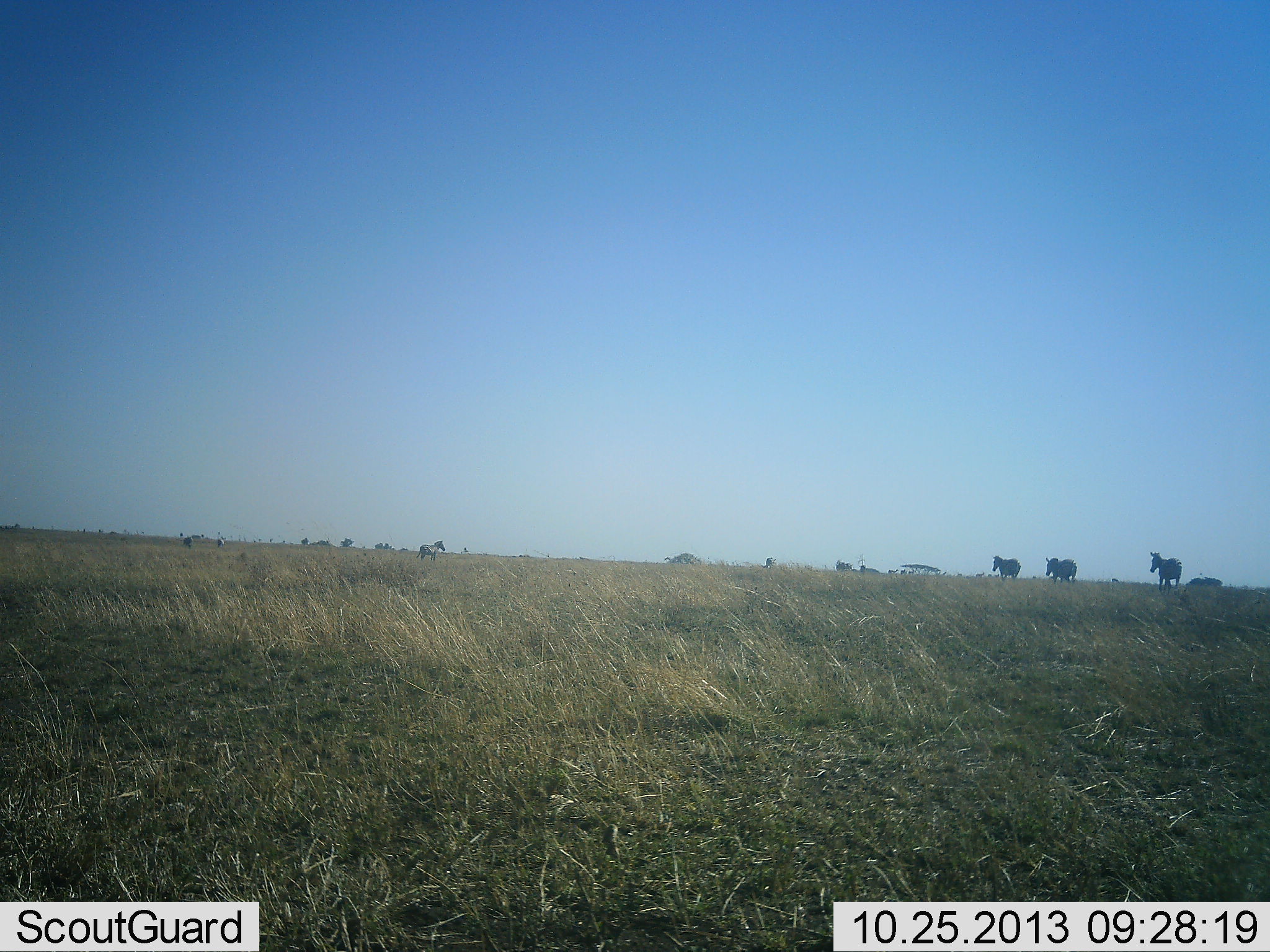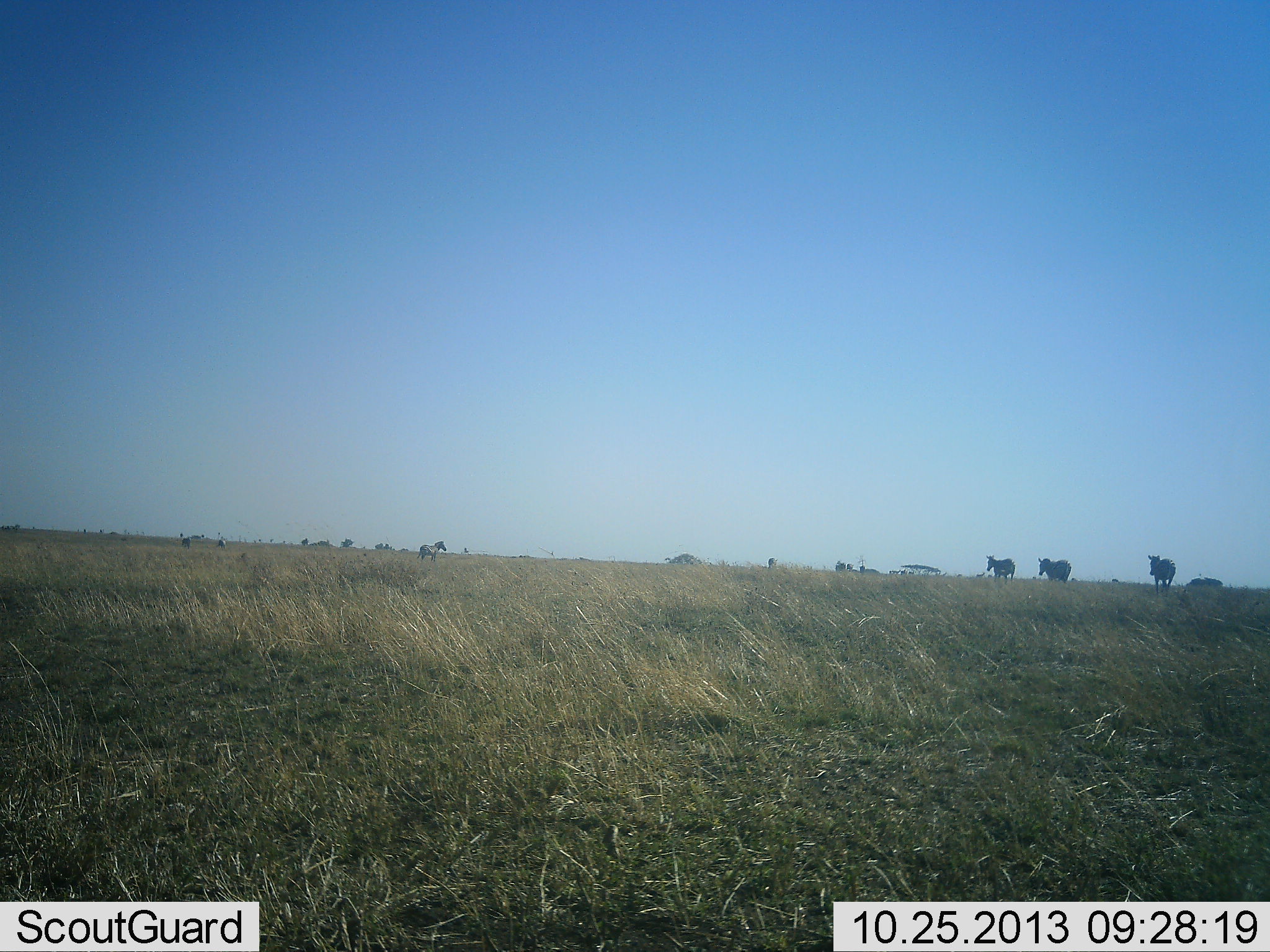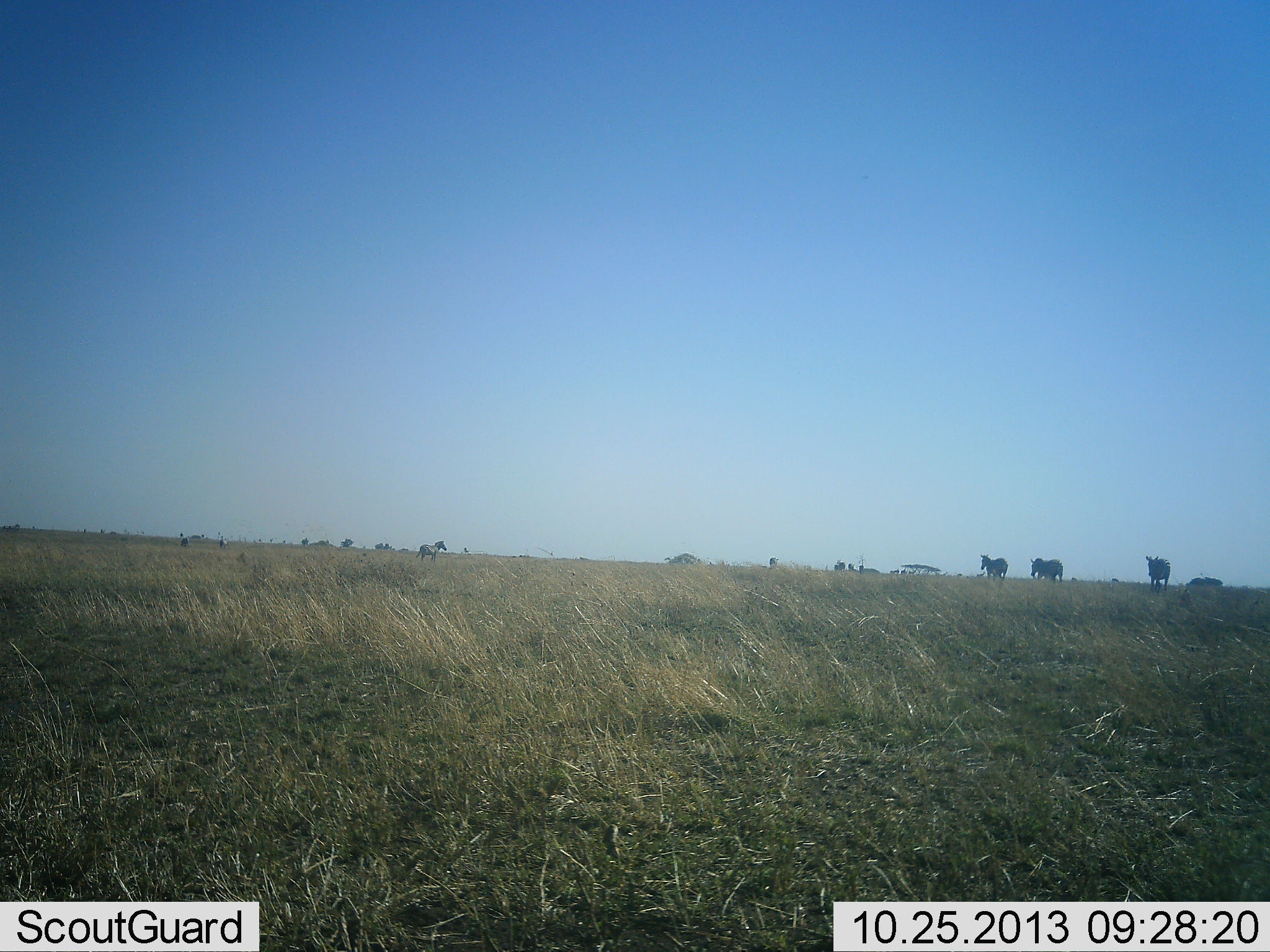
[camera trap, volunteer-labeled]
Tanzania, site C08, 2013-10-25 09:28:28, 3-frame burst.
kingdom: Animalia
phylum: Chordata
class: Mammalia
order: Perissodactyla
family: Equidae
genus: Equus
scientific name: Equus quagga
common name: plains zebra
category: zebra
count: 4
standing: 76%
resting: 3%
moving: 76%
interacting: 3%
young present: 0%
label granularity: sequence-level